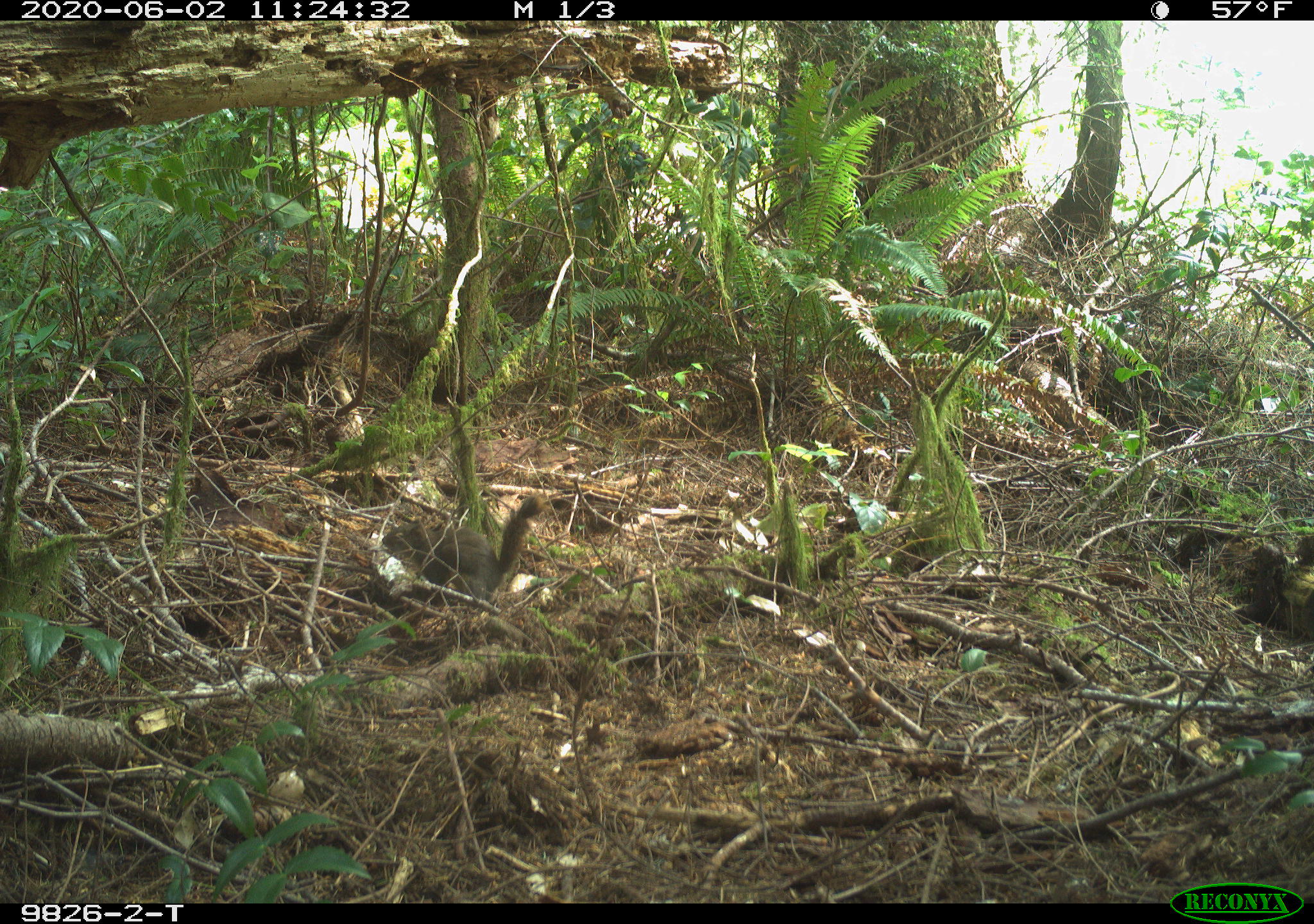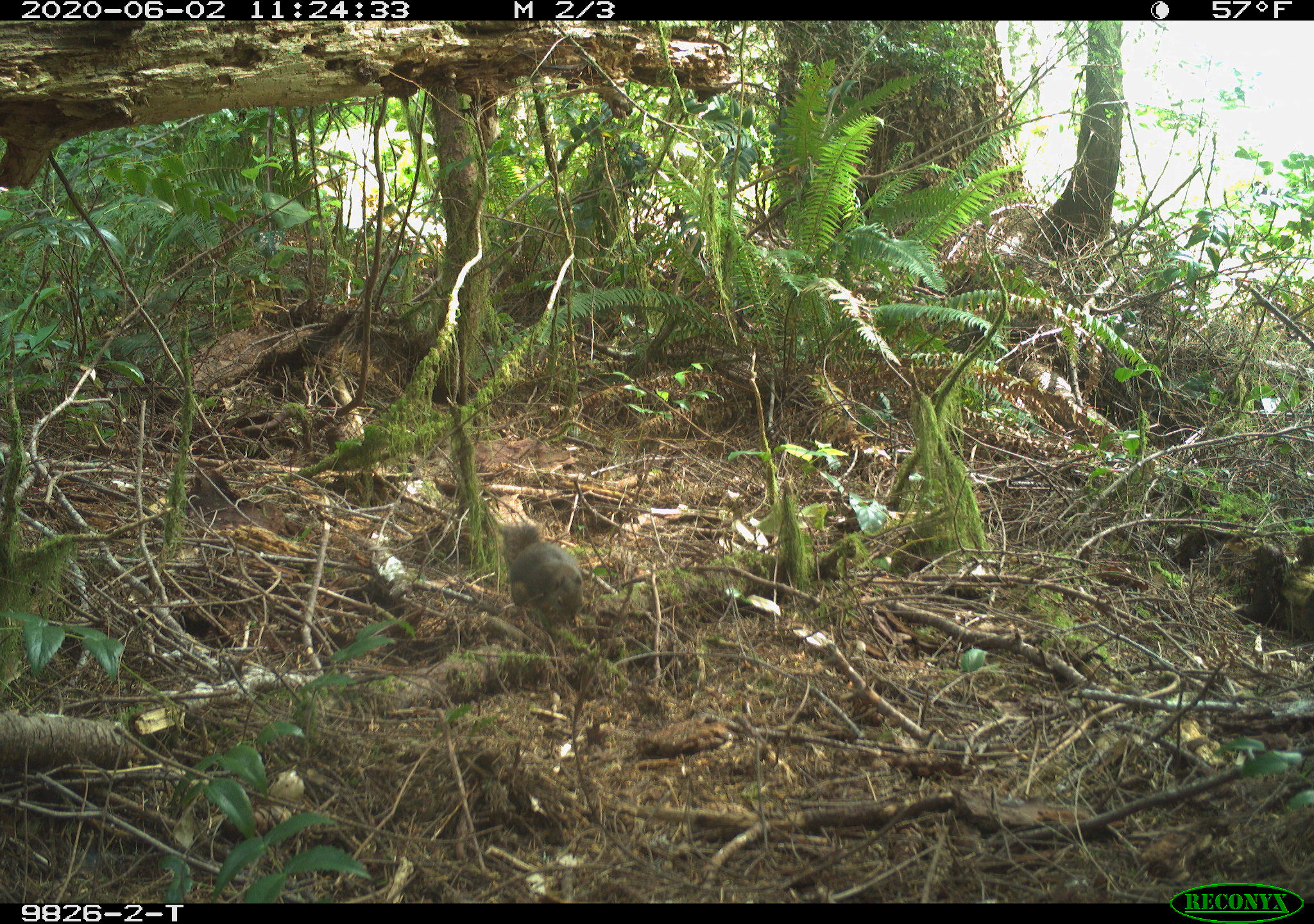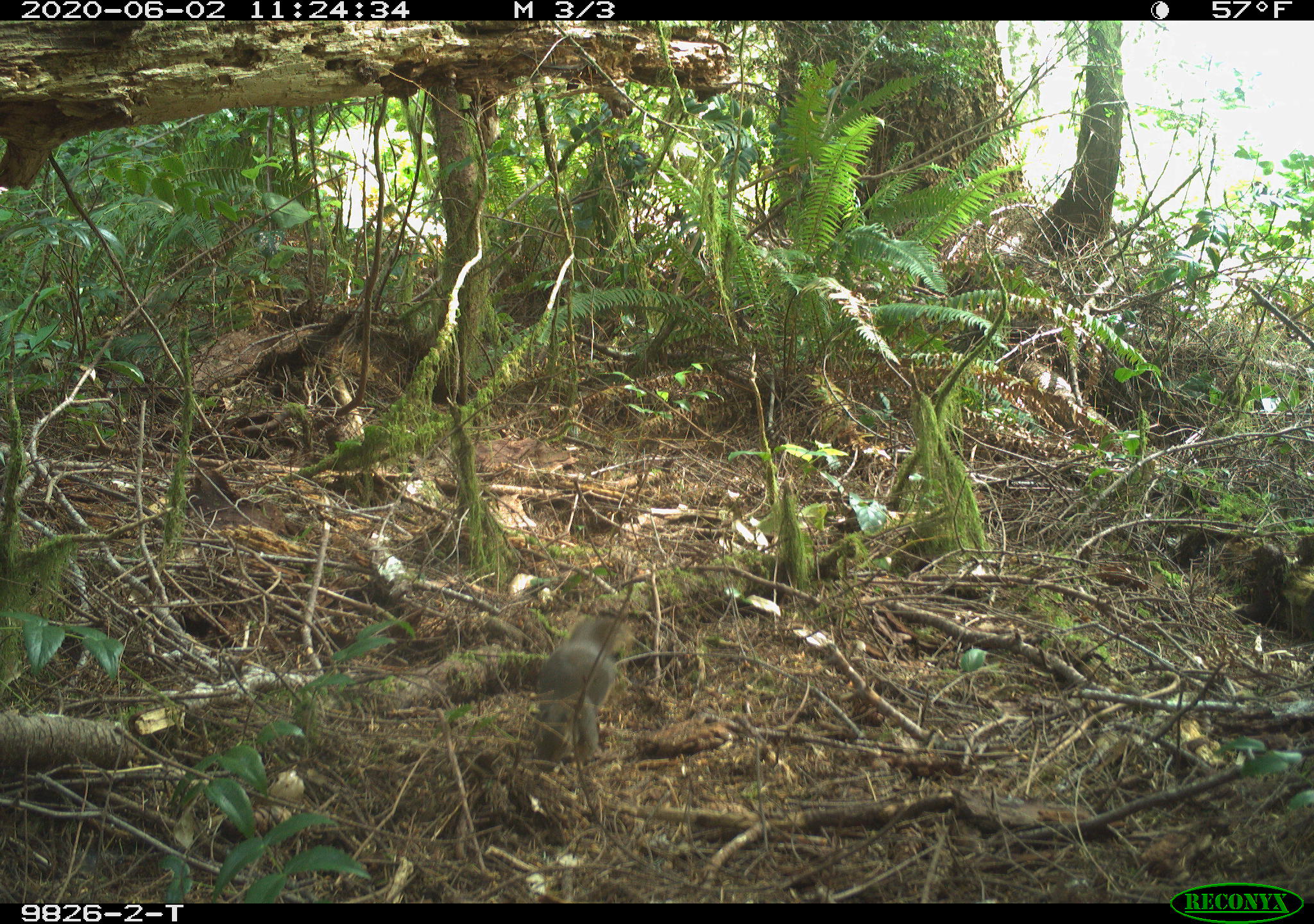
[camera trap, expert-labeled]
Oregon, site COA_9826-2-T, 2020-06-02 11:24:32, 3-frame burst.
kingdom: Animalia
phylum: Chordata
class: Mammalia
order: Rodentia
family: Sciuridae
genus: Tamiasciurus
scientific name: Tamiasciurus douglasii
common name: douglas squirrel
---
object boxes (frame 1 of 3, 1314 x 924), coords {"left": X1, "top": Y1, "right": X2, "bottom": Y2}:
douglas squirrel: {"left": 377, "top": 494, "right": 537, "bottom": 601}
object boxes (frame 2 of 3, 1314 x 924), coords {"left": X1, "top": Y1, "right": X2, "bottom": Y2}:
douglas squirrel: {"left": 497, "top": 520, "right": 586, "bottom": 630}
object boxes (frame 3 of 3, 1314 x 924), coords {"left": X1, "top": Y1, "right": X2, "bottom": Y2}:
douglas squirrel: {"left": 525, "top": 611, "right": 626, "bottom": 766}